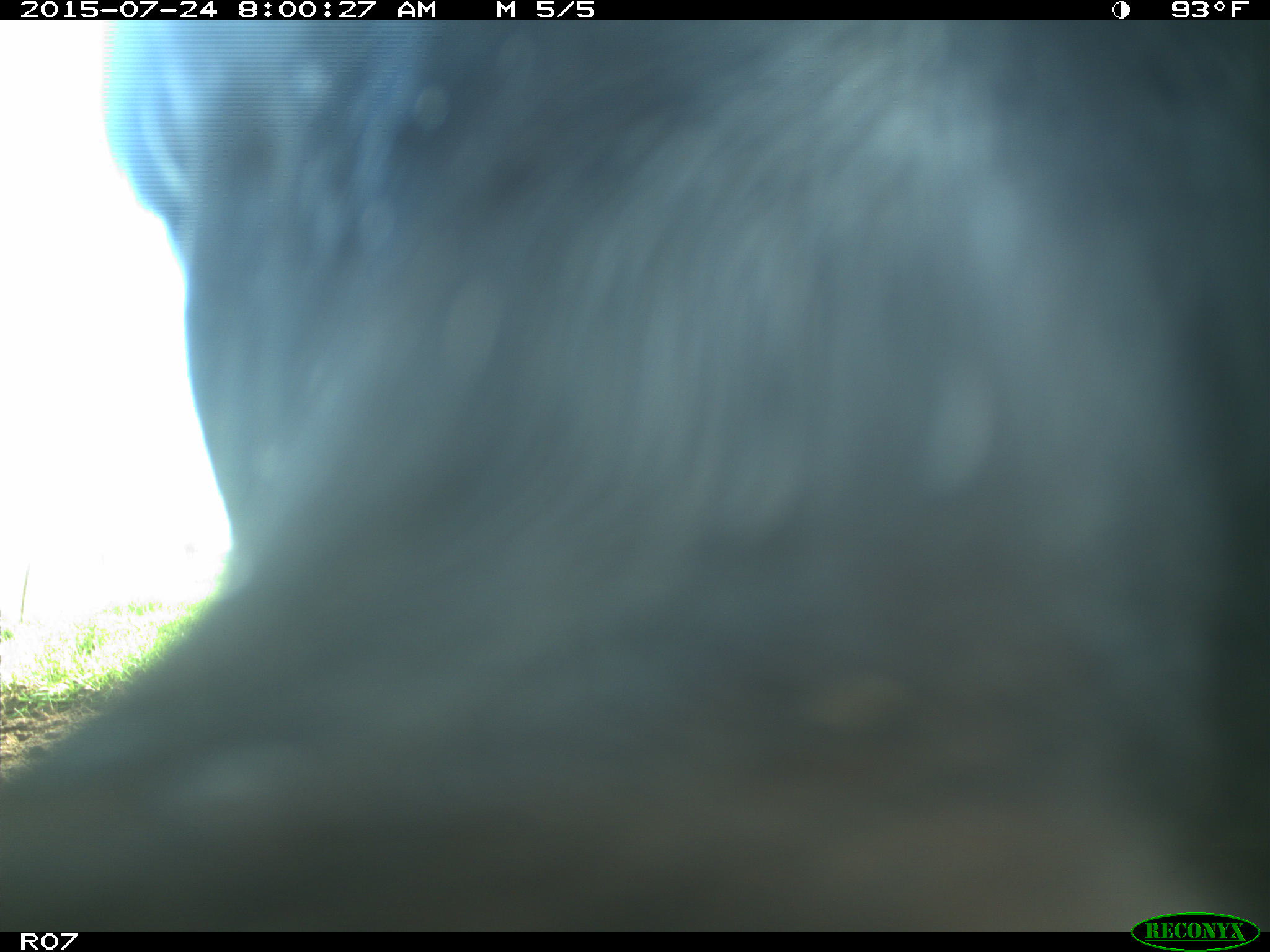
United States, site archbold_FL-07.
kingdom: Animalia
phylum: Chordata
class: Mammalia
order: Artiodactyla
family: Bovidae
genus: Bos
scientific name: Bos taurus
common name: domestic cow